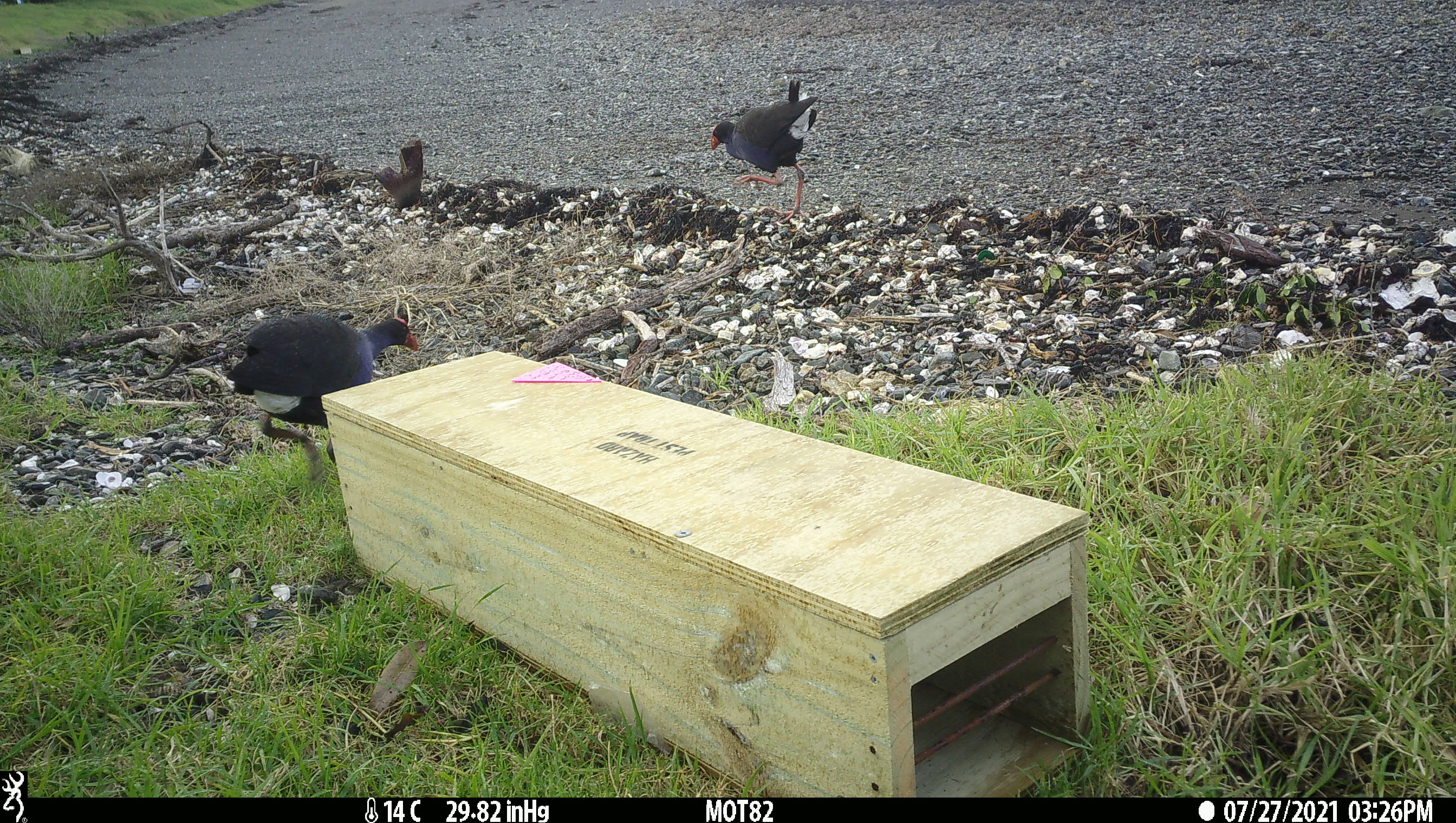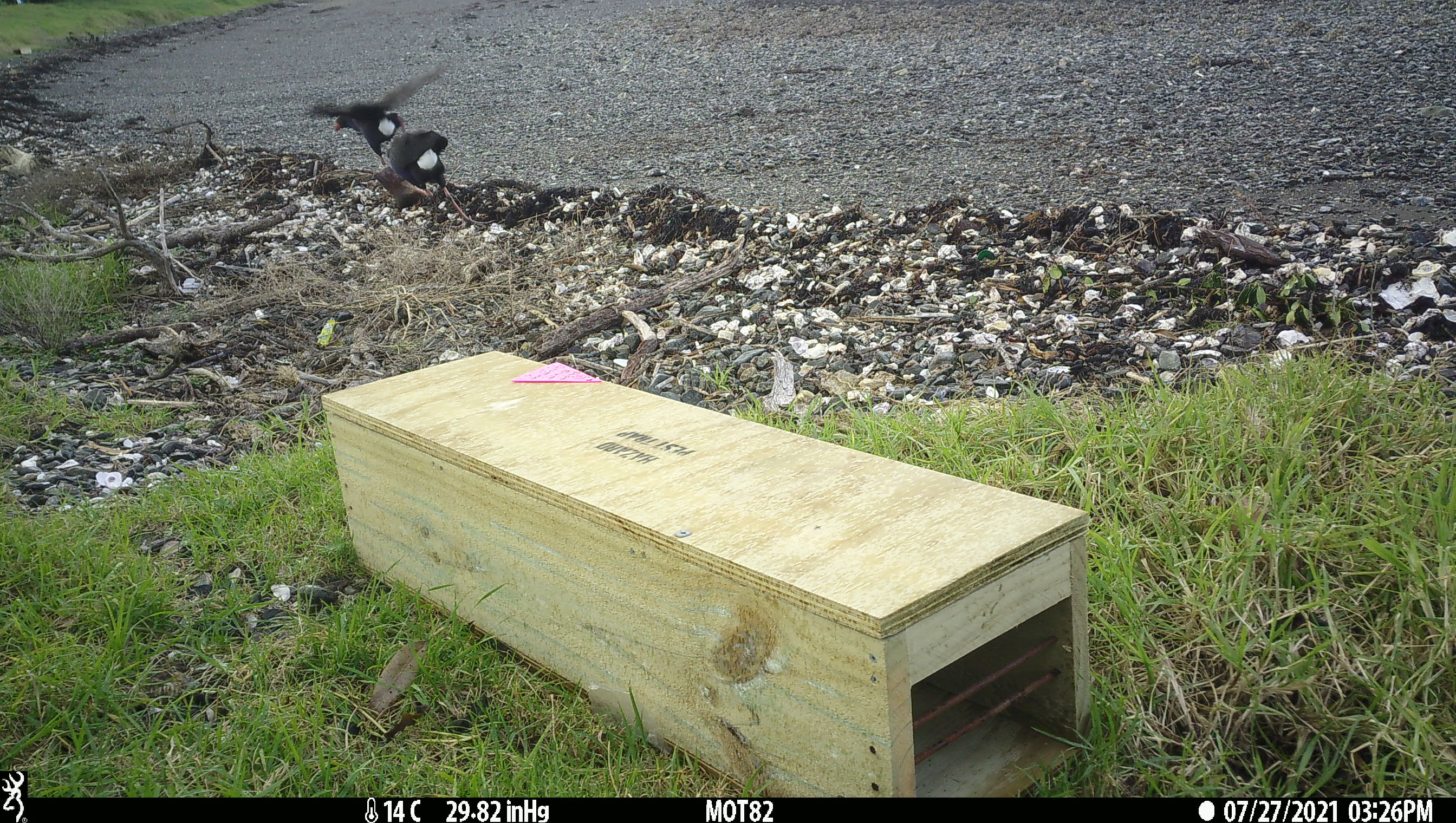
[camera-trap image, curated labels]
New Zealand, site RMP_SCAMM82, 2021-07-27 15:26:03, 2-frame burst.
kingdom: Animalia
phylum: Chordata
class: Aves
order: Gruiformes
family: Rallidae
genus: Porphyrio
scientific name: Porphyrio melanotus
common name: australasian swamphen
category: pukeko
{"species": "pukeko (australasian swamphen) (Porphyrio melanotus)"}